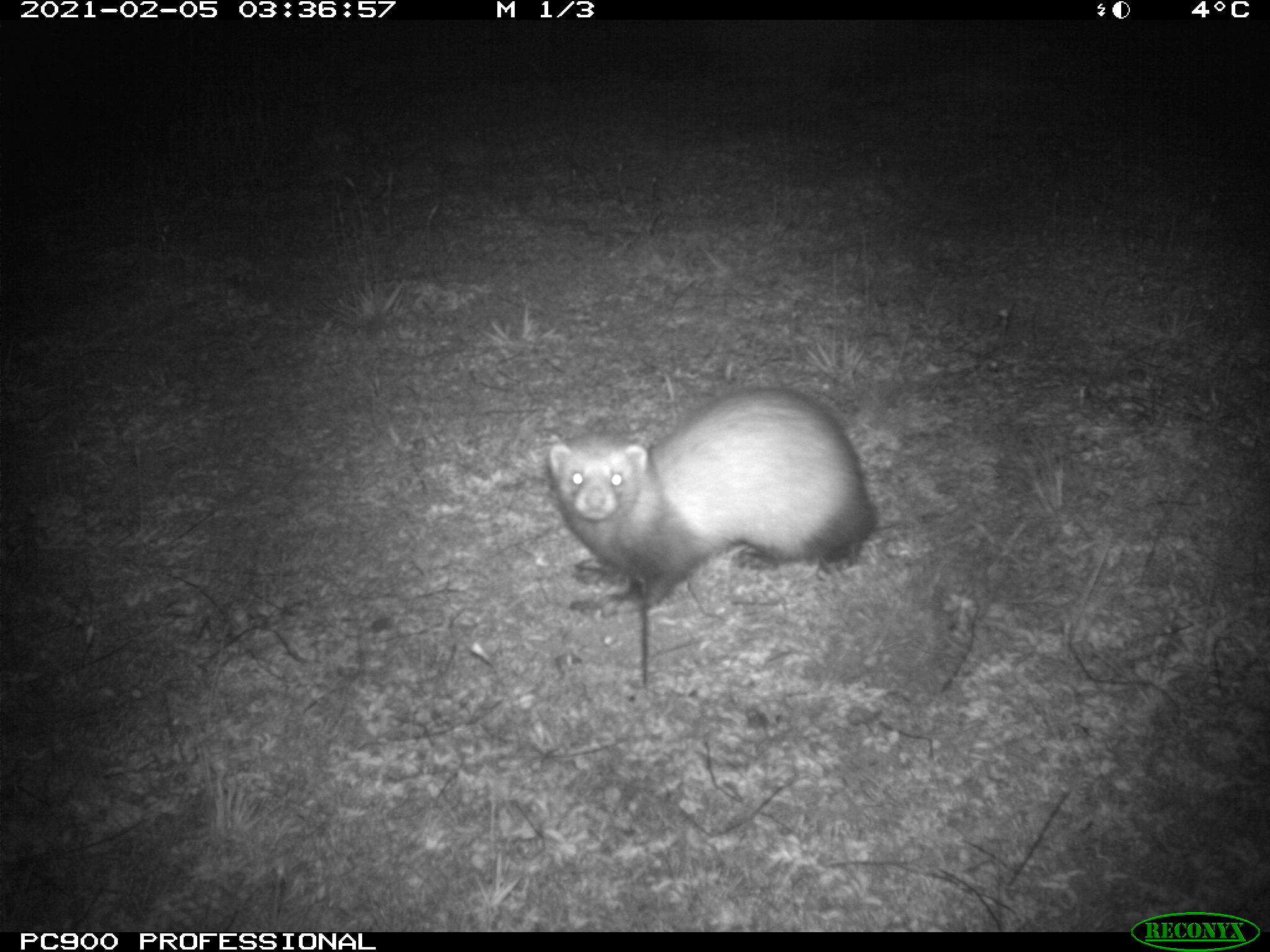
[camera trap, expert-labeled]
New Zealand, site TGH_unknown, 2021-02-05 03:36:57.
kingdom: Animalia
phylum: Chordata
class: Mammalia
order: Carnivora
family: Mustelidae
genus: Mustela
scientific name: Mustela furo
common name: ferret